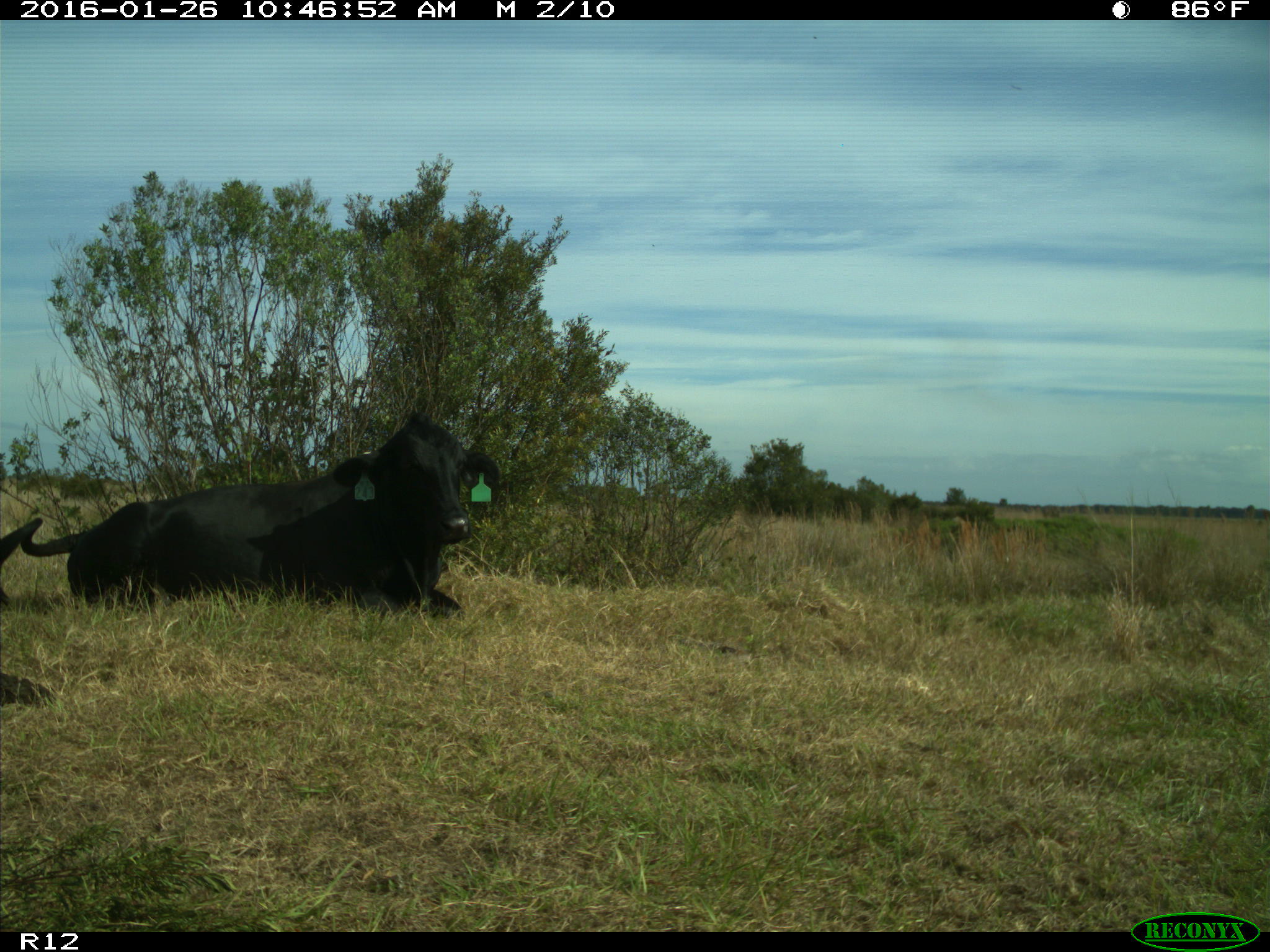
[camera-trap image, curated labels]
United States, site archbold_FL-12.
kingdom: Animalia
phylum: Chordata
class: Mammalia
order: Artiodactyla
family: Bovidae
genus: Bos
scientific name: Bos taurus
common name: domestic cow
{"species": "Bos taurus (domestic cow)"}